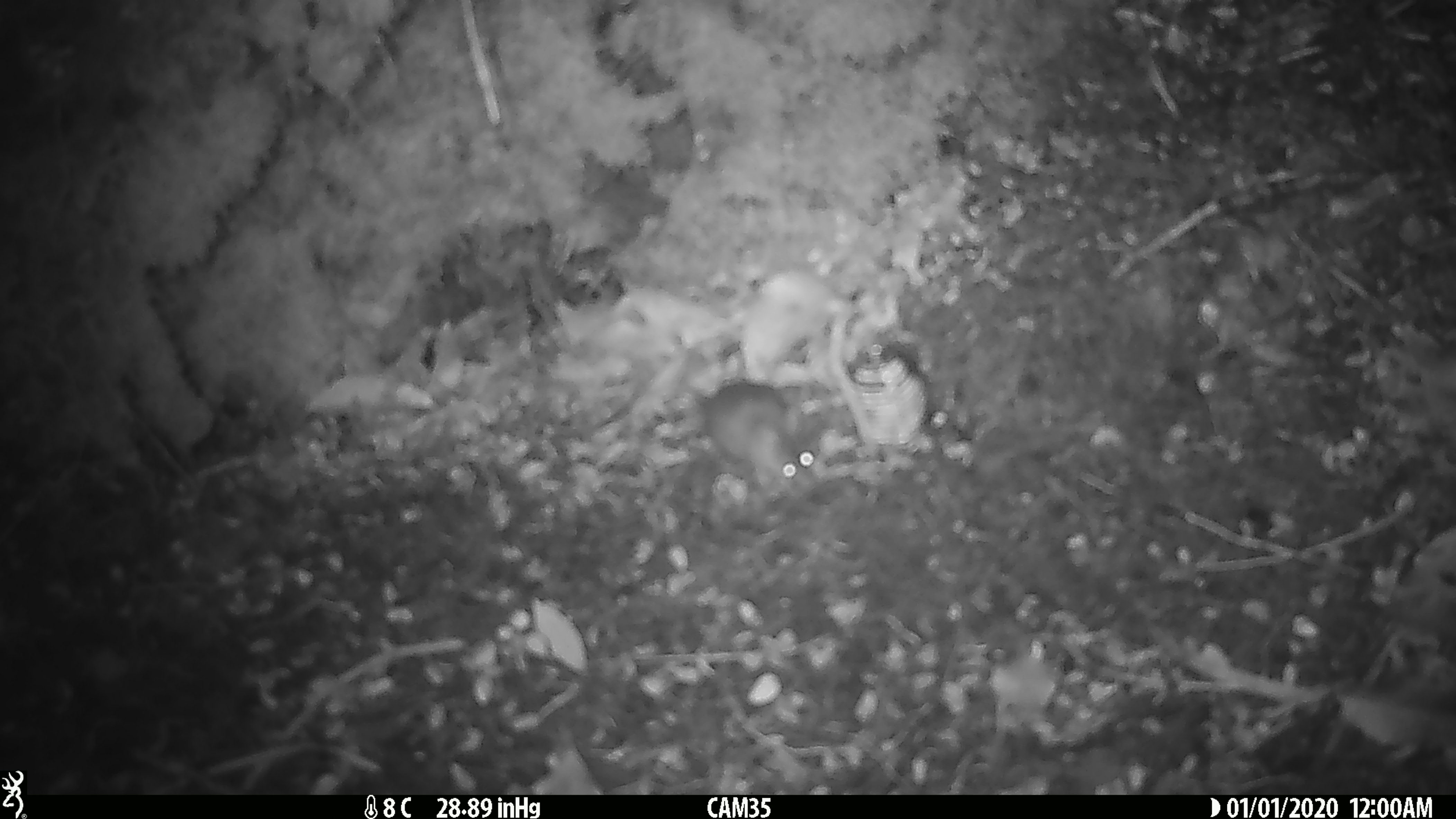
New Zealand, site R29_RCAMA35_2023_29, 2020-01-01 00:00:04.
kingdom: Animalia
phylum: Chordata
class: Mammalia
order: Rodentia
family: Muridae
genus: Mus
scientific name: Mus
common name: mouse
Mouse (Mus).